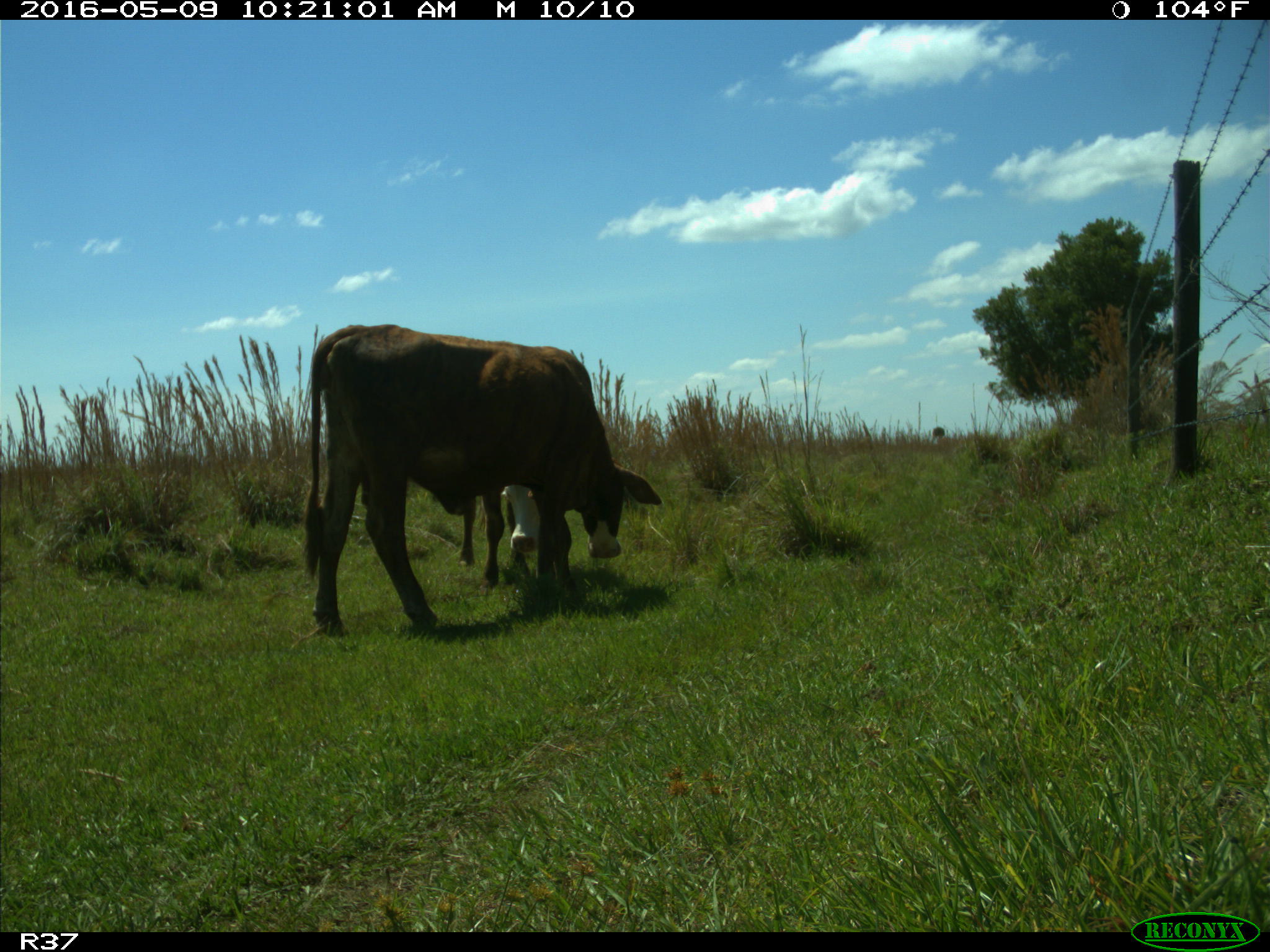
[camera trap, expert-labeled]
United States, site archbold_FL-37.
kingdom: Animalia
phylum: Chordata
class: Mammalia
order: Artiodactyla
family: Bovidae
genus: Bos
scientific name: Bos taurus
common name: domestic cow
Bos taurus (domestic cow).